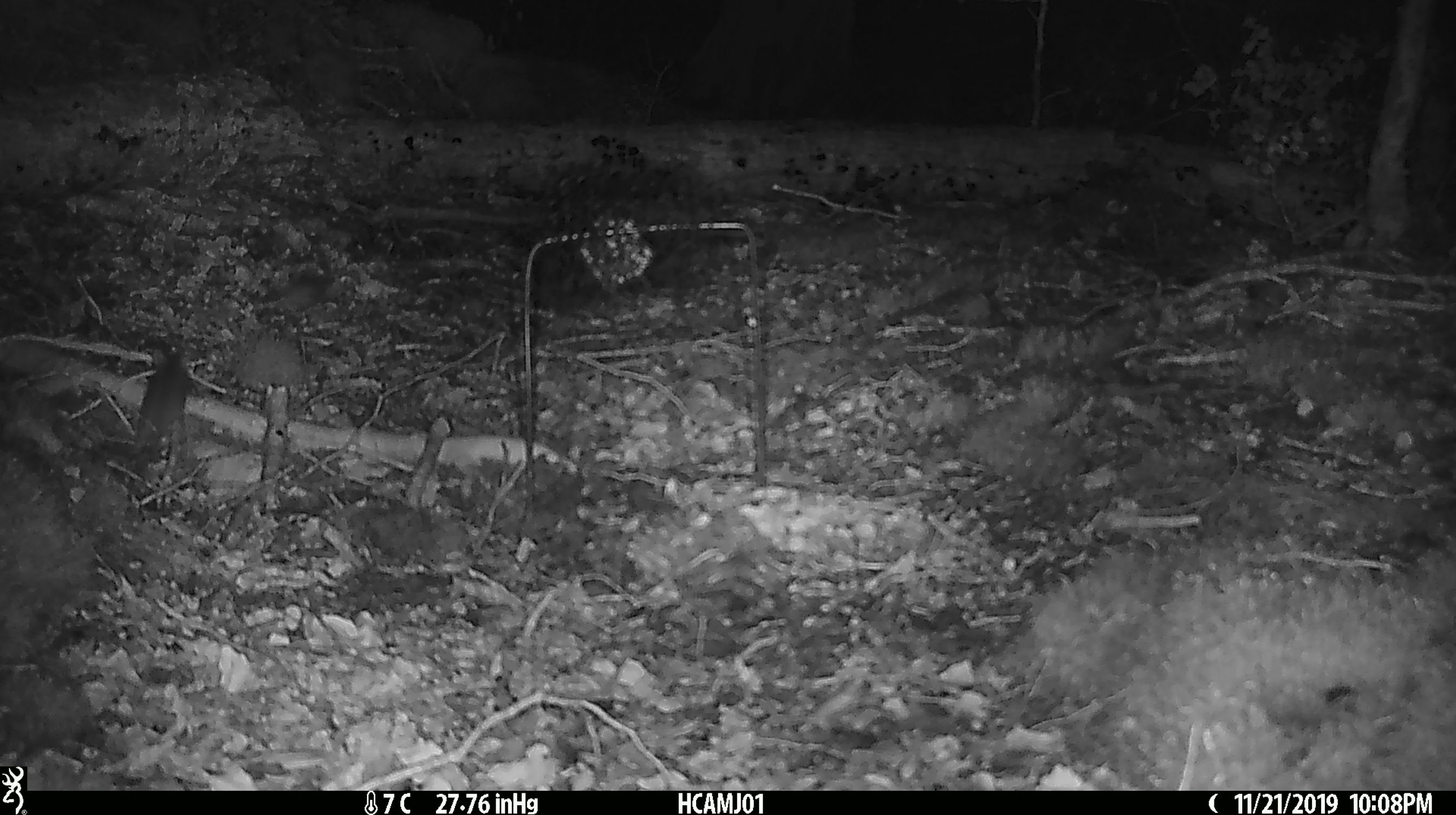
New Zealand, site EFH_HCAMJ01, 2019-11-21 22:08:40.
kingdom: Animalia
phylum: Chordata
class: Mammalia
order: Rodentia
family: Muridae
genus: Mus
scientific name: Mus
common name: mouse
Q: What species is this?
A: Mouse (Mus).